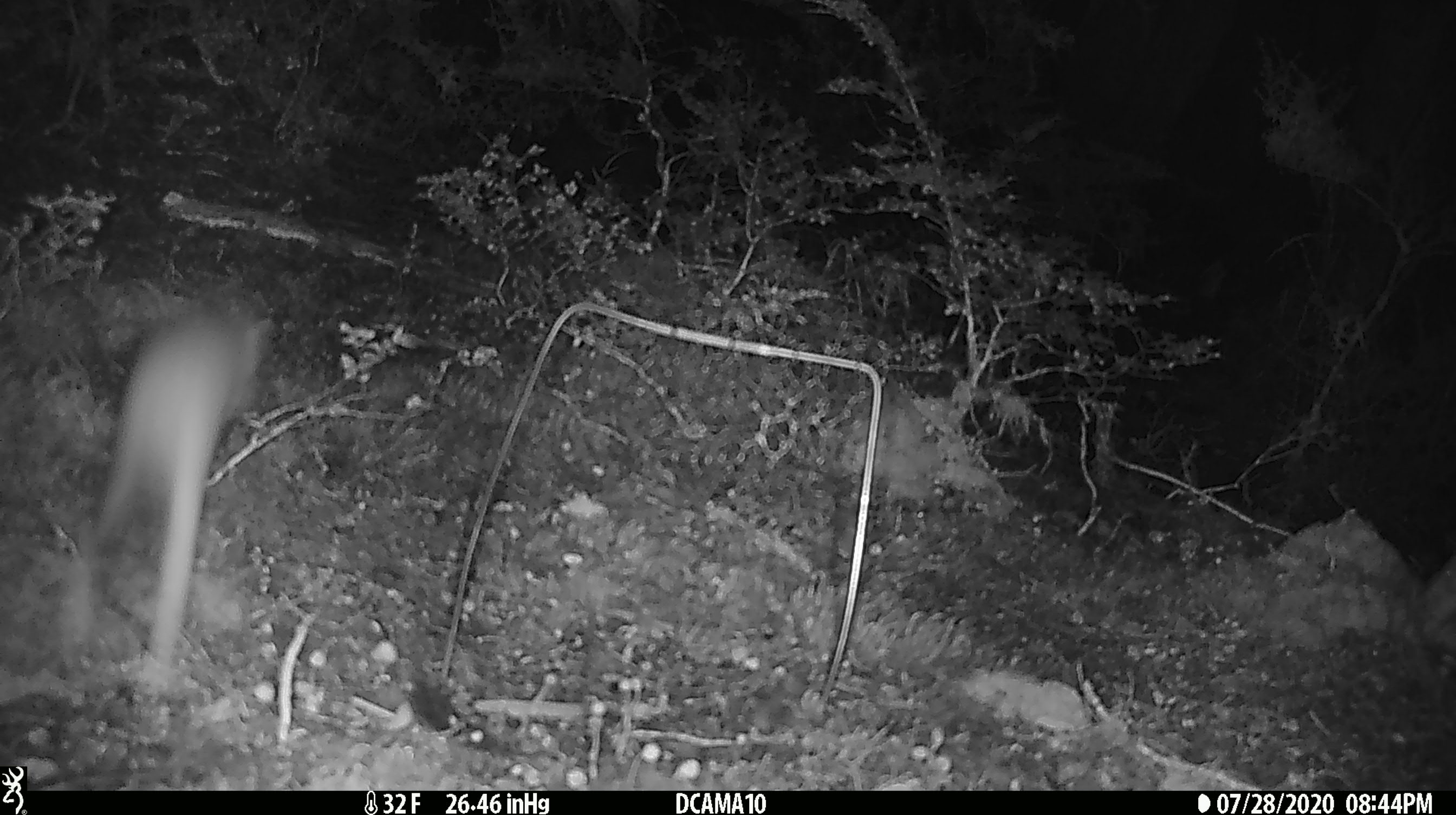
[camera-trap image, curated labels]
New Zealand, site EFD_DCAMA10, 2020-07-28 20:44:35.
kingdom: Animalia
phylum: Chordata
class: Mammalia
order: Carnivora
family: Mustelidae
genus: Mustela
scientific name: Mustela erminea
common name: stoat